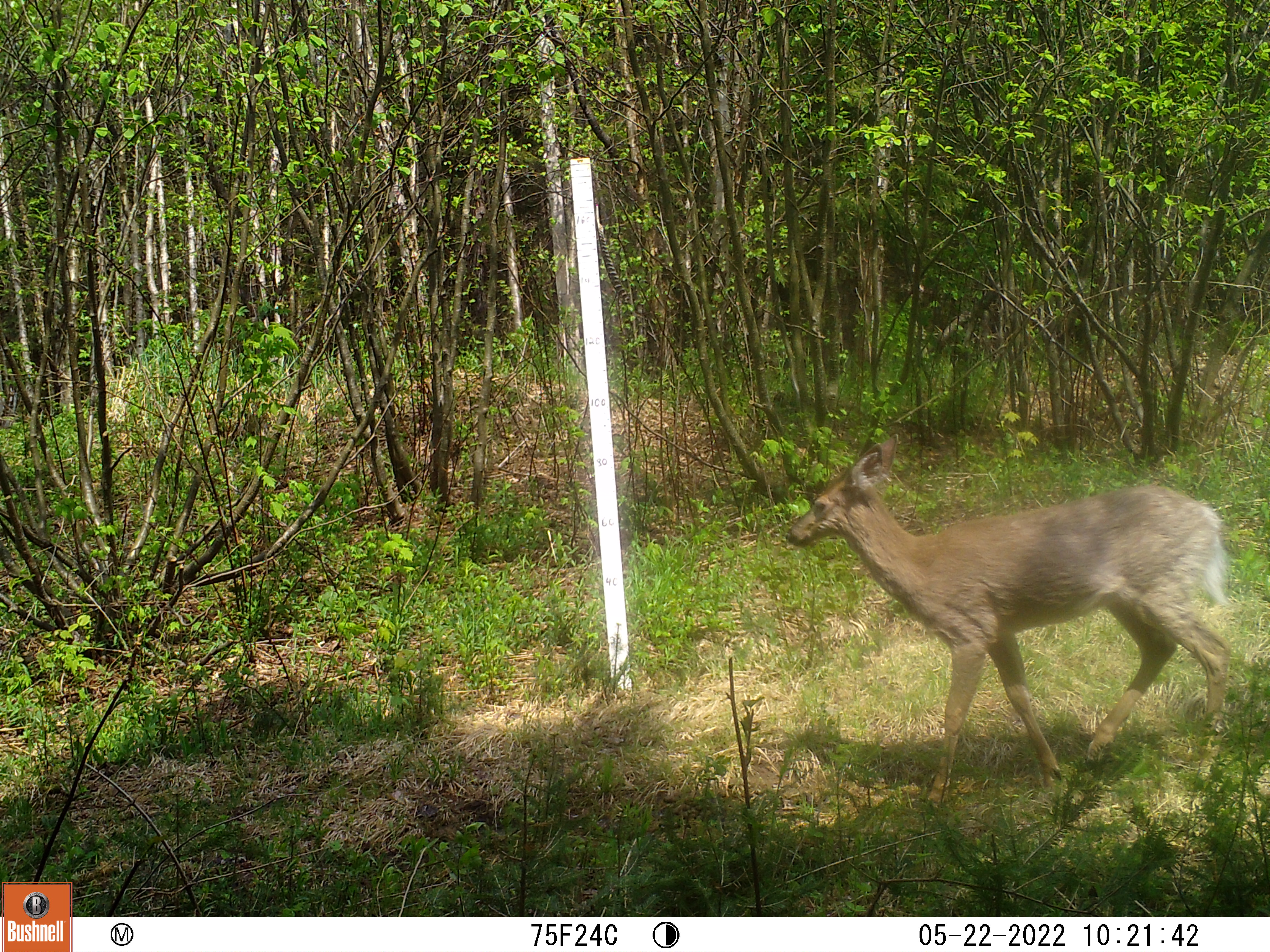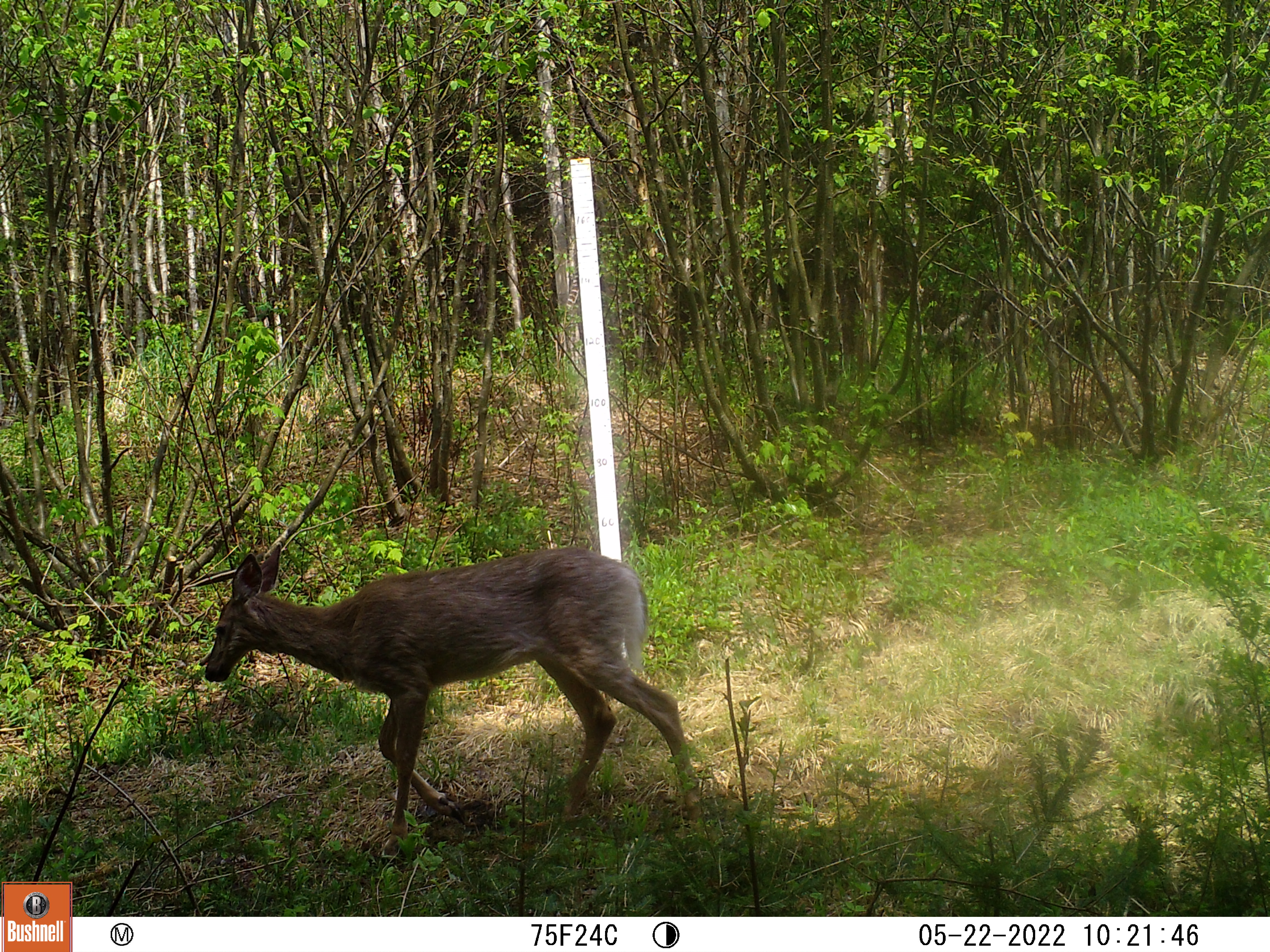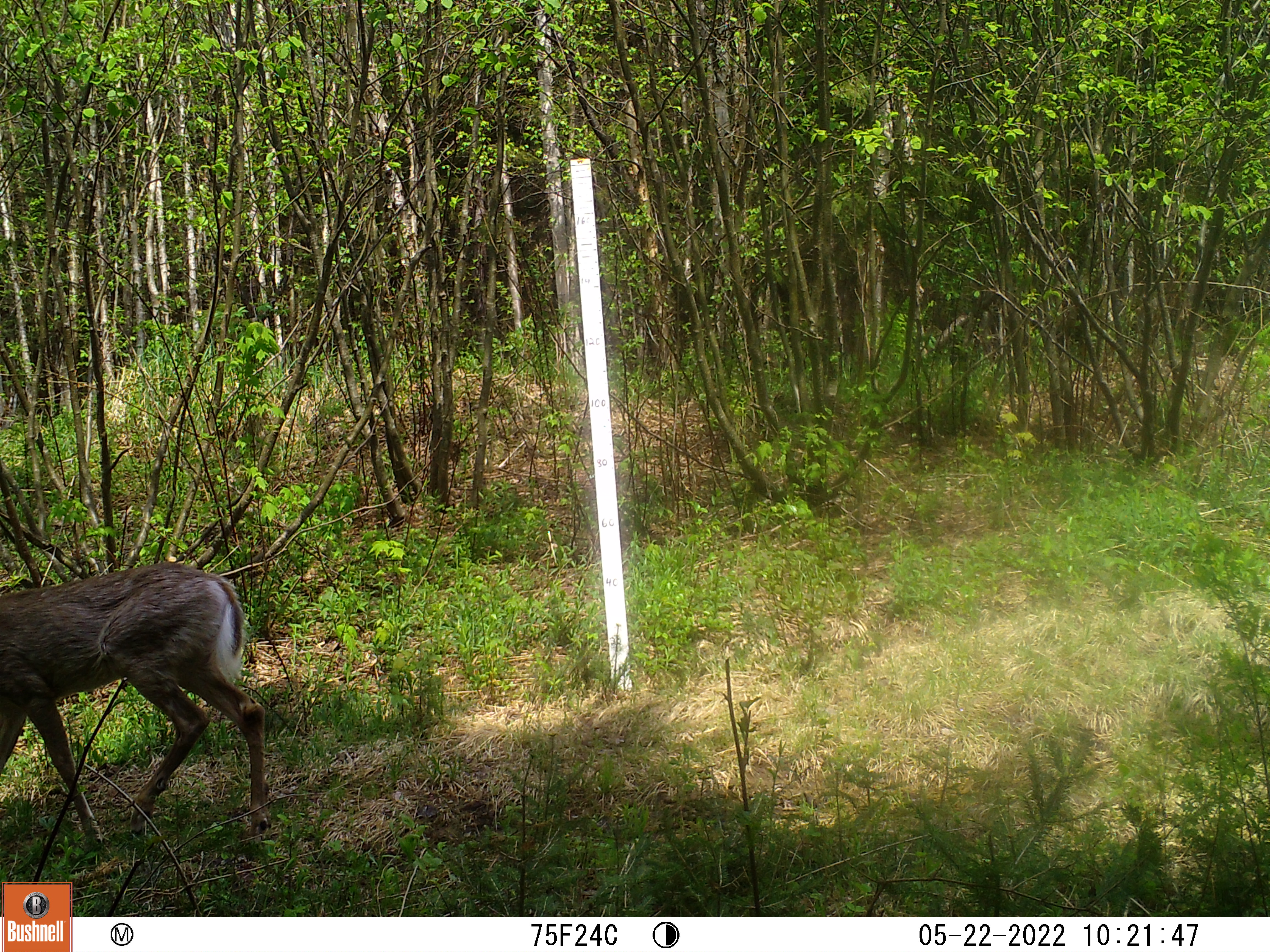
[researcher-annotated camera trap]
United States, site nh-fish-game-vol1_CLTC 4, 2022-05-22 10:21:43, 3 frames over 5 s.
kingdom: Animalia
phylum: Chordata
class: Mammalia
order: Artiodactyla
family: Cervidae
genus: Odocoileus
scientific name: Odocoileus virginianus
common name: white-tailed deer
White-tailed deer (Odocoileus virginianus).